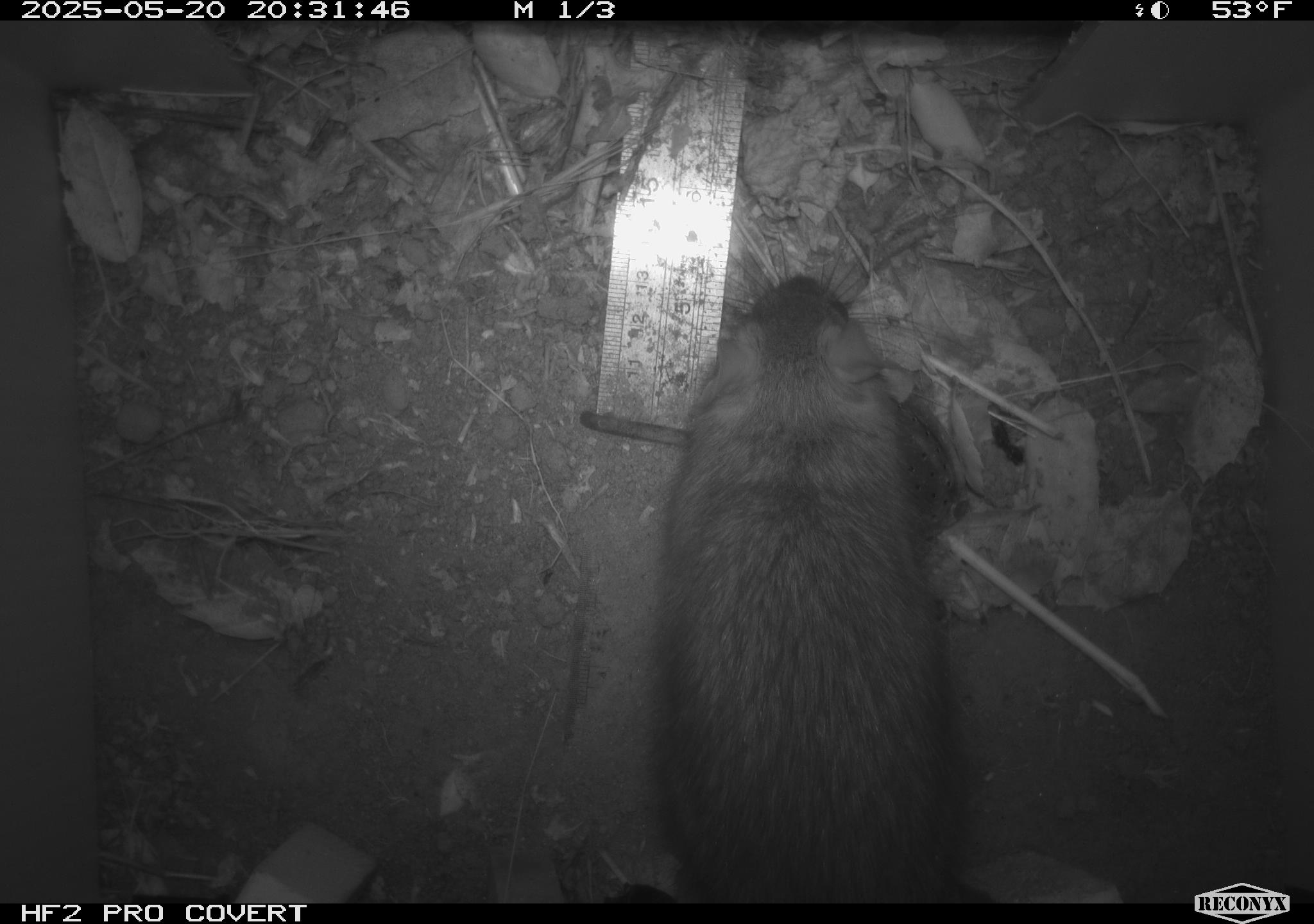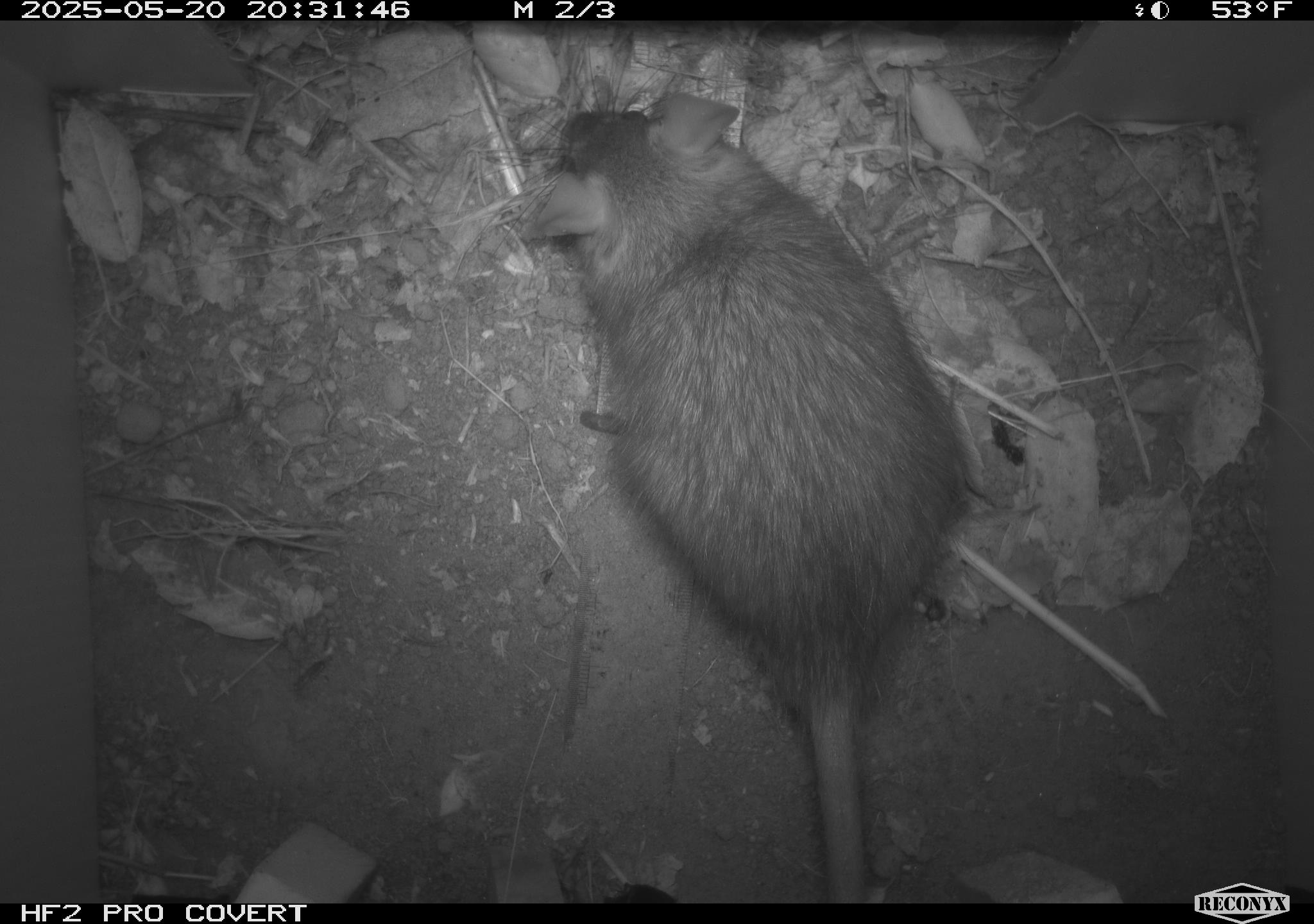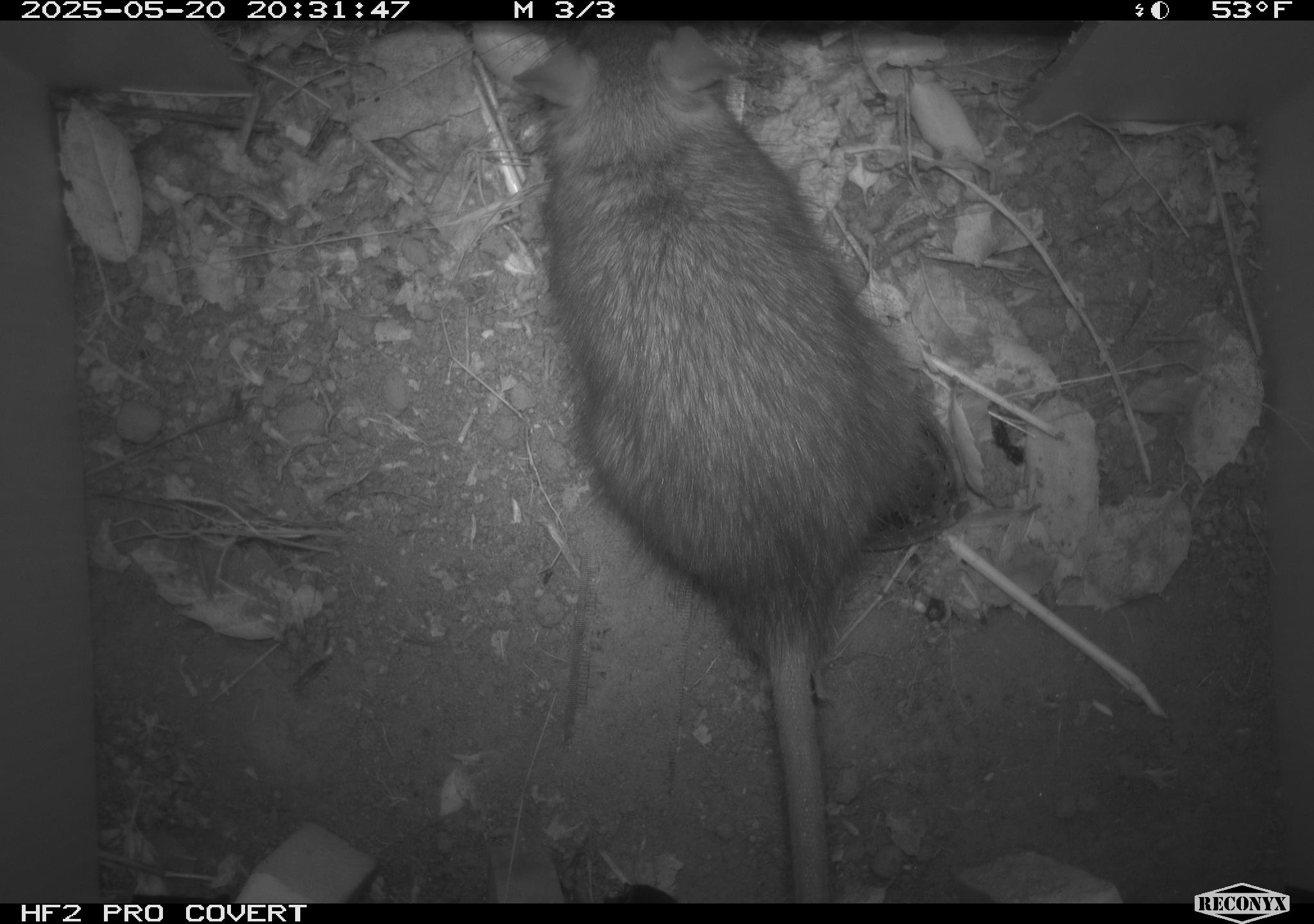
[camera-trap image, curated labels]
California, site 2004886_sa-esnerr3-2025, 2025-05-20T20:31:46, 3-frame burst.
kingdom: Animalia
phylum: Chordata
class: Mammalia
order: Rodentia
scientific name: Rodentia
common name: rodent